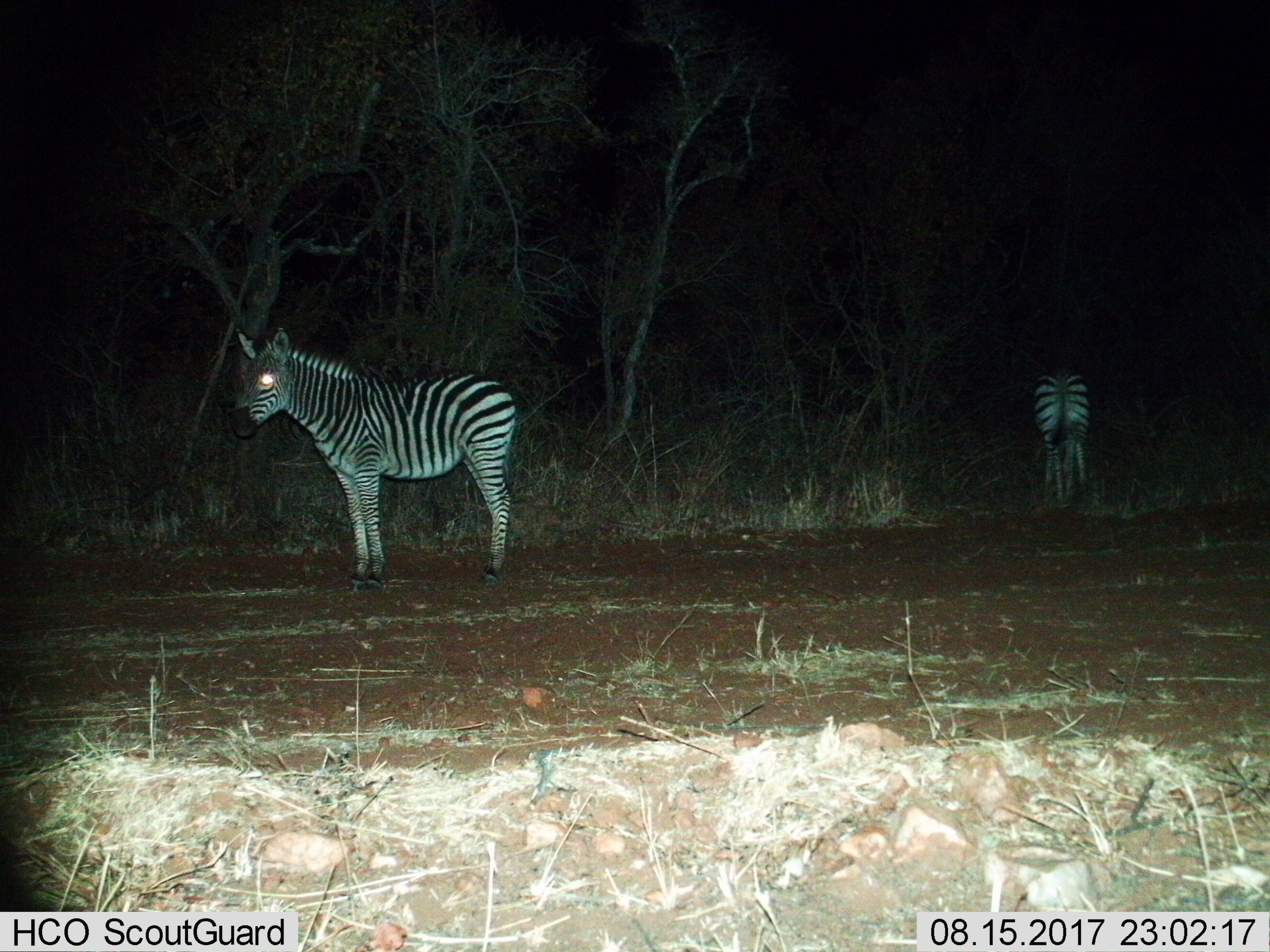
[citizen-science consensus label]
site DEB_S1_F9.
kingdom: Animalia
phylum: Chordata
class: Mammalia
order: Perissodactyla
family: Equidae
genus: Equus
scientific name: Equus quagga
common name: plains zebra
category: zebraplains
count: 2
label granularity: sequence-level